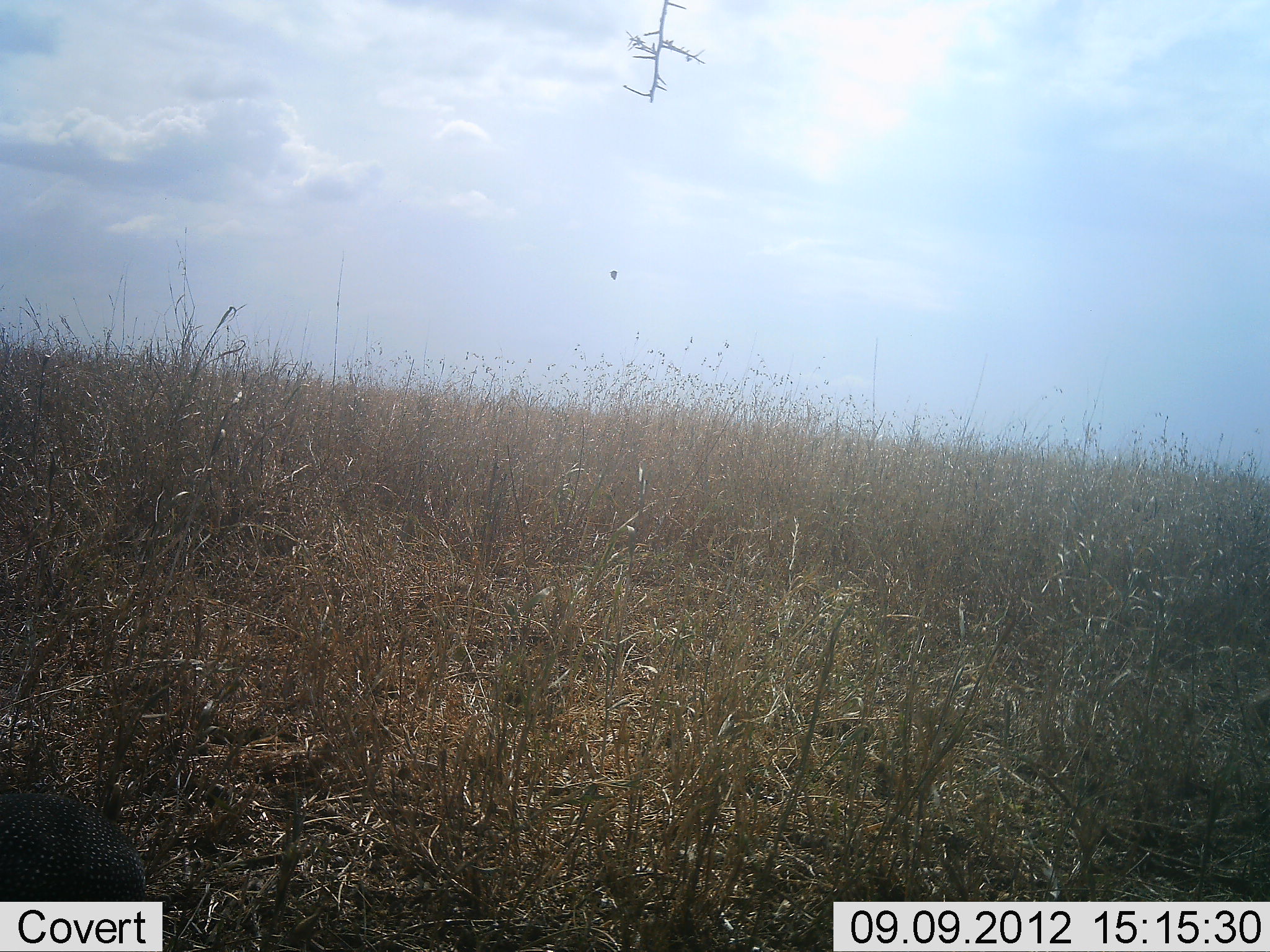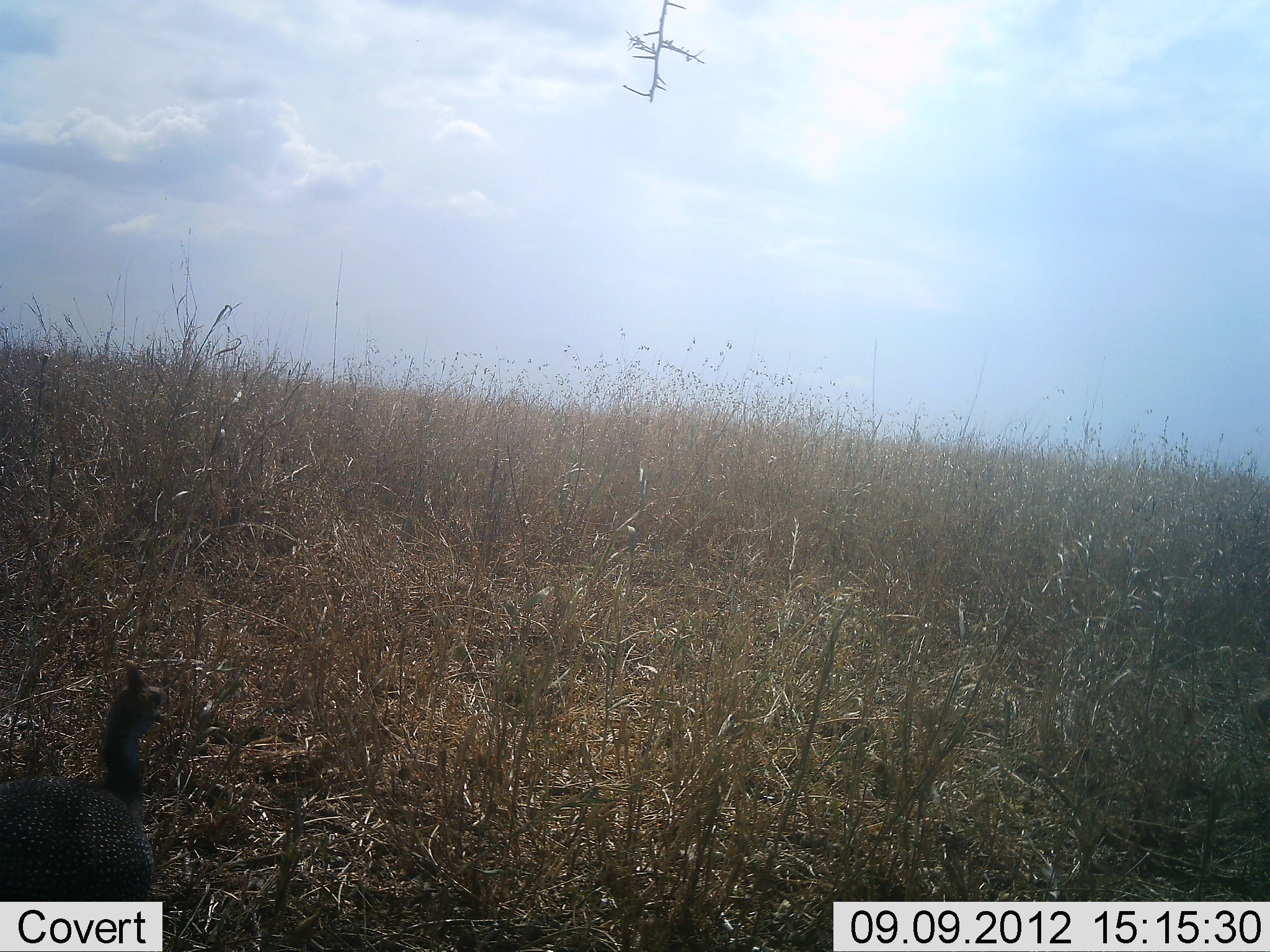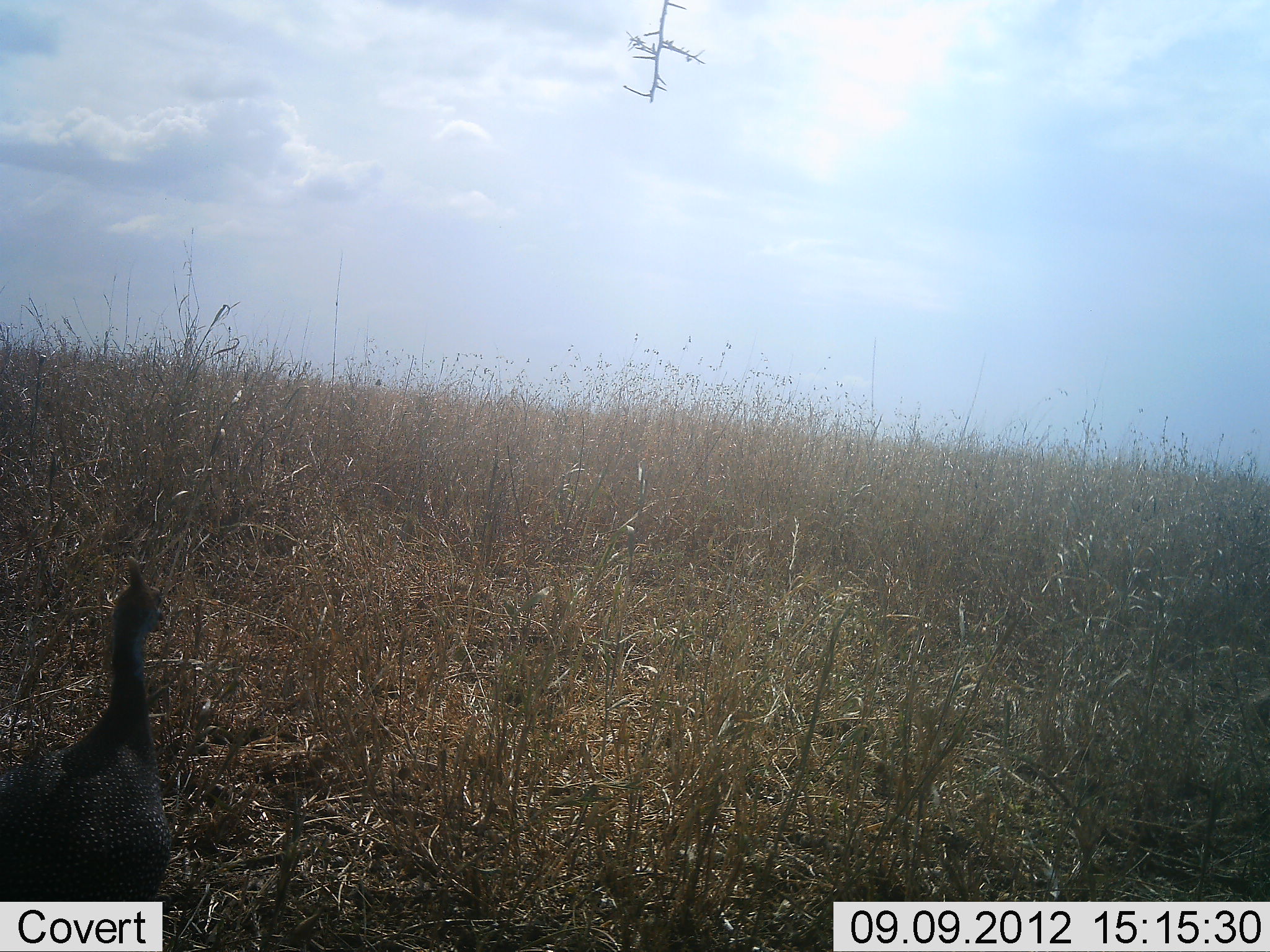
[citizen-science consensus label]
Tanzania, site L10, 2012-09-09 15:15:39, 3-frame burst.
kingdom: Animalia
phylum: Chordata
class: Aves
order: Galliformes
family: Numididae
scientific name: Numididae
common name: guinea fowl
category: guineafowl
Guineafowl (guinea fowl) (Numididae), count 1. Behavior (volunteer vote fractions): standing 70%, resting 0%, moving 20%, interacting 0%. Young present (vote fraction): 0%. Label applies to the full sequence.